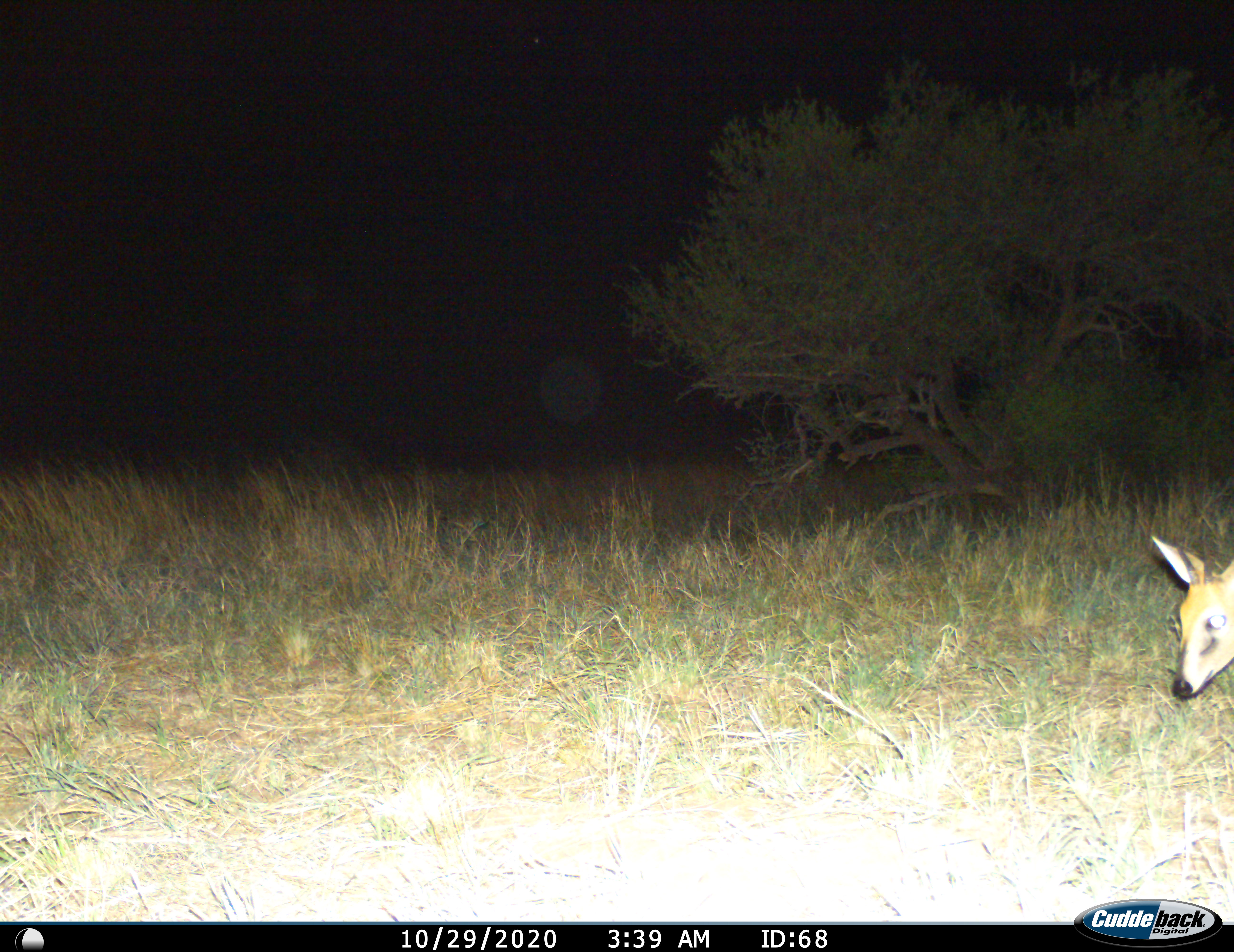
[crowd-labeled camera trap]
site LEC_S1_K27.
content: unidentified animal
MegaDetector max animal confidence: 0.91